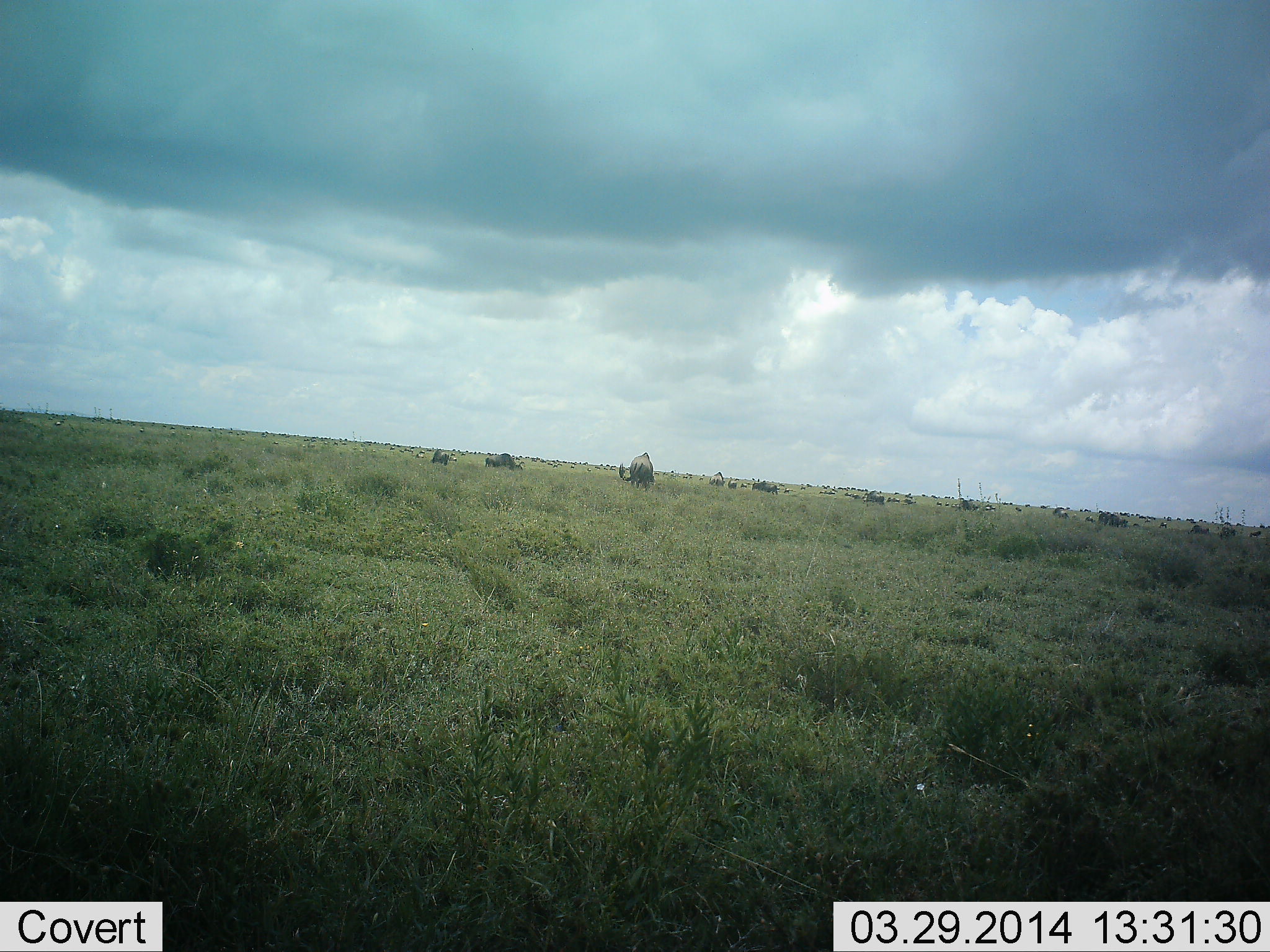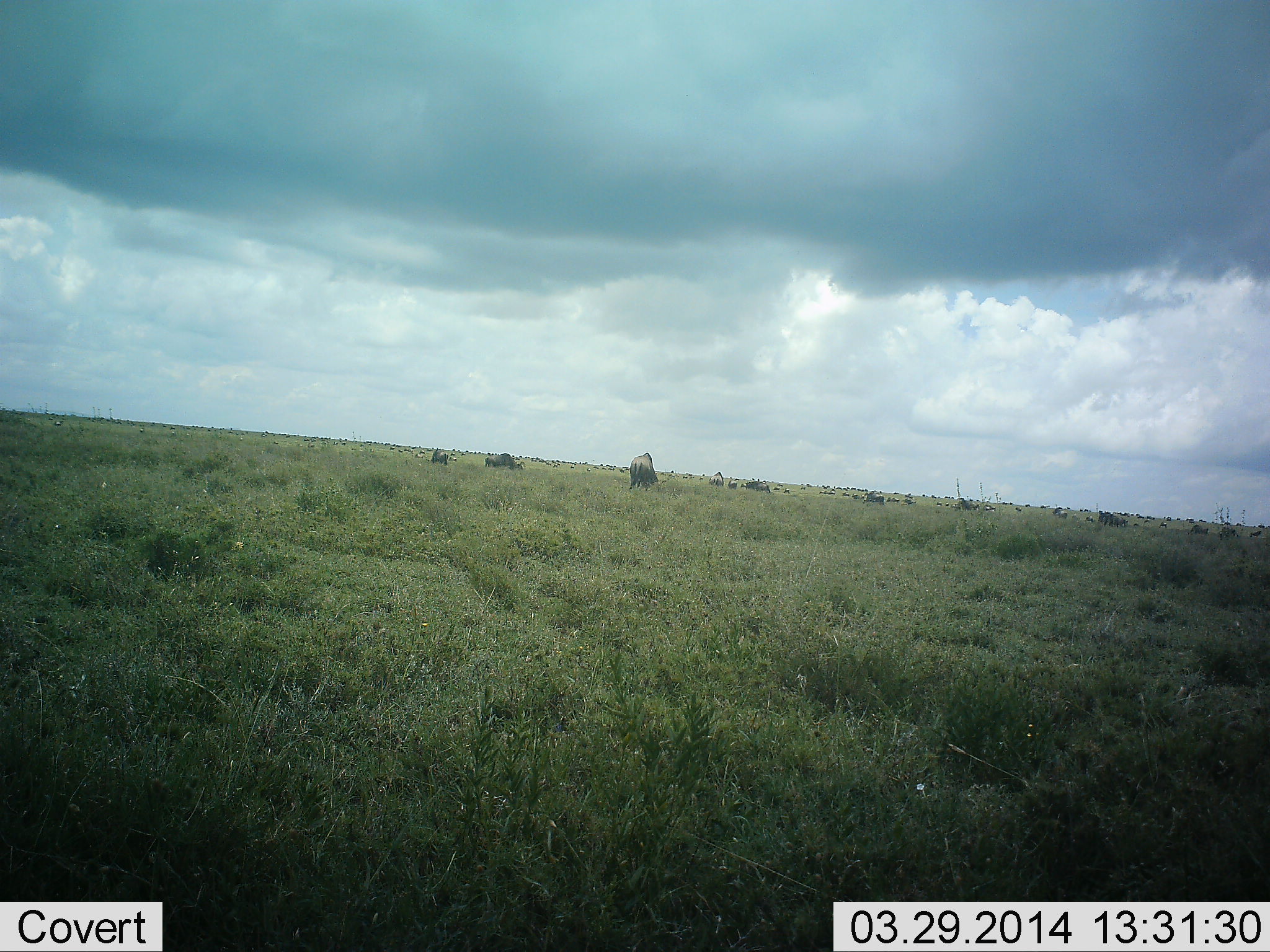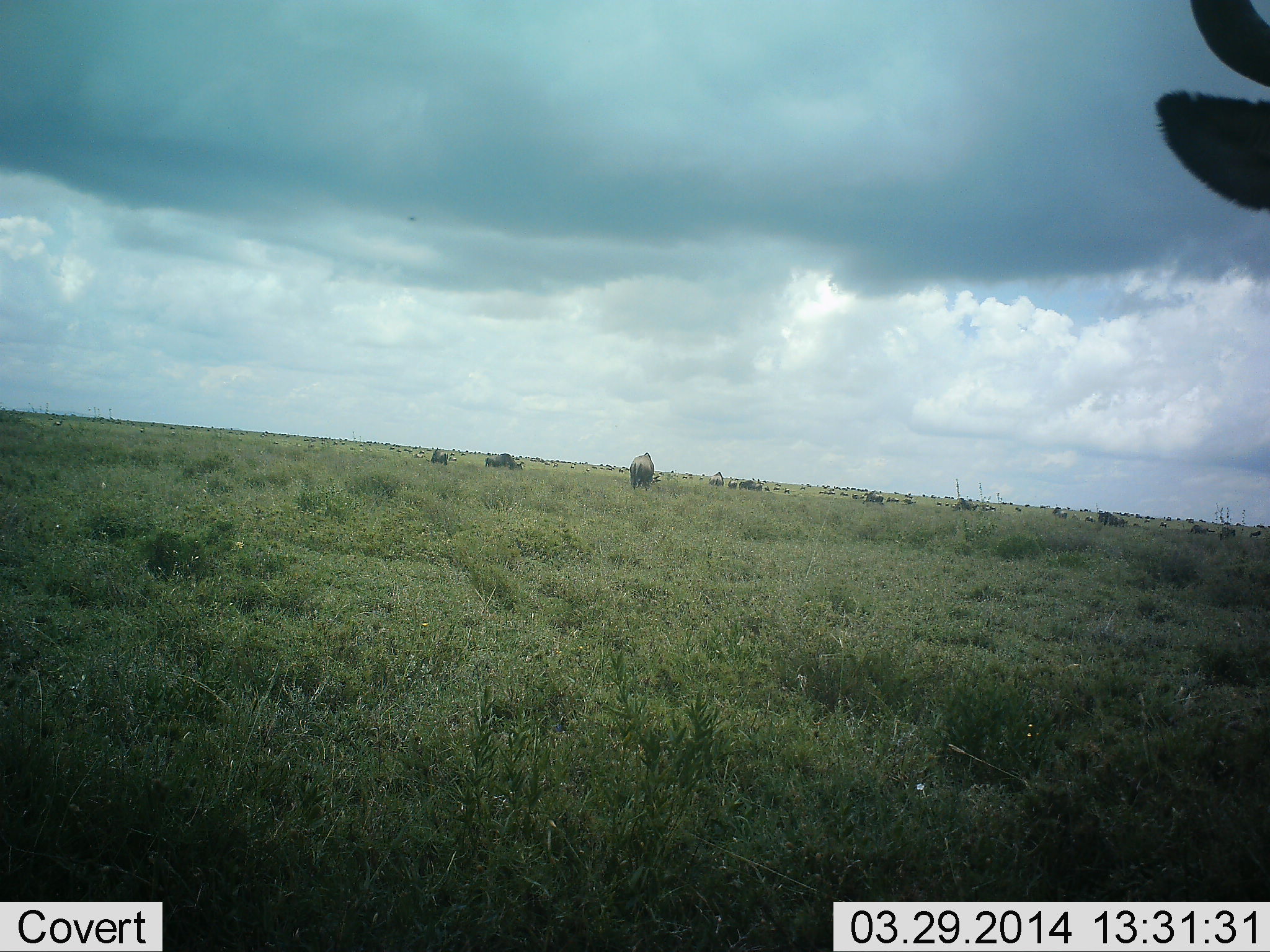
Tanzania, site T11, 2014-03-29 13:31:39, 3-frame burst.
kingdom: Animalia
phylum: Chordata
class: Mammalia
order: Artiodactyla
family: Bovidae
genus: Connochaetes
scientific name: Connochaetes taurinus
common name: blue wildebeest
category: wildebeest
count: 11-50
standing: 55%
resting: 0%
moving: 55%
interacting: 0%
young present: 0%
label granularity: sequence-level